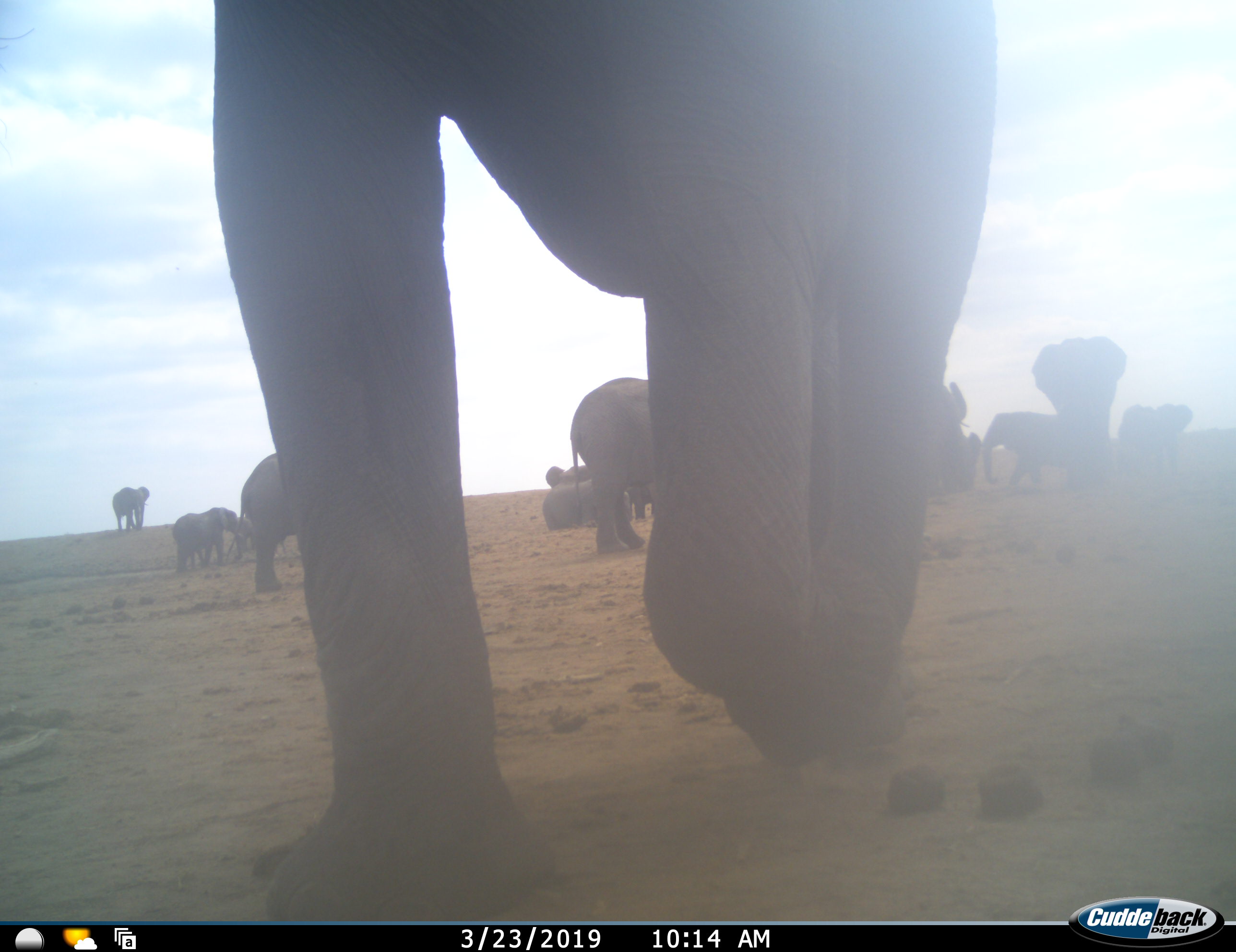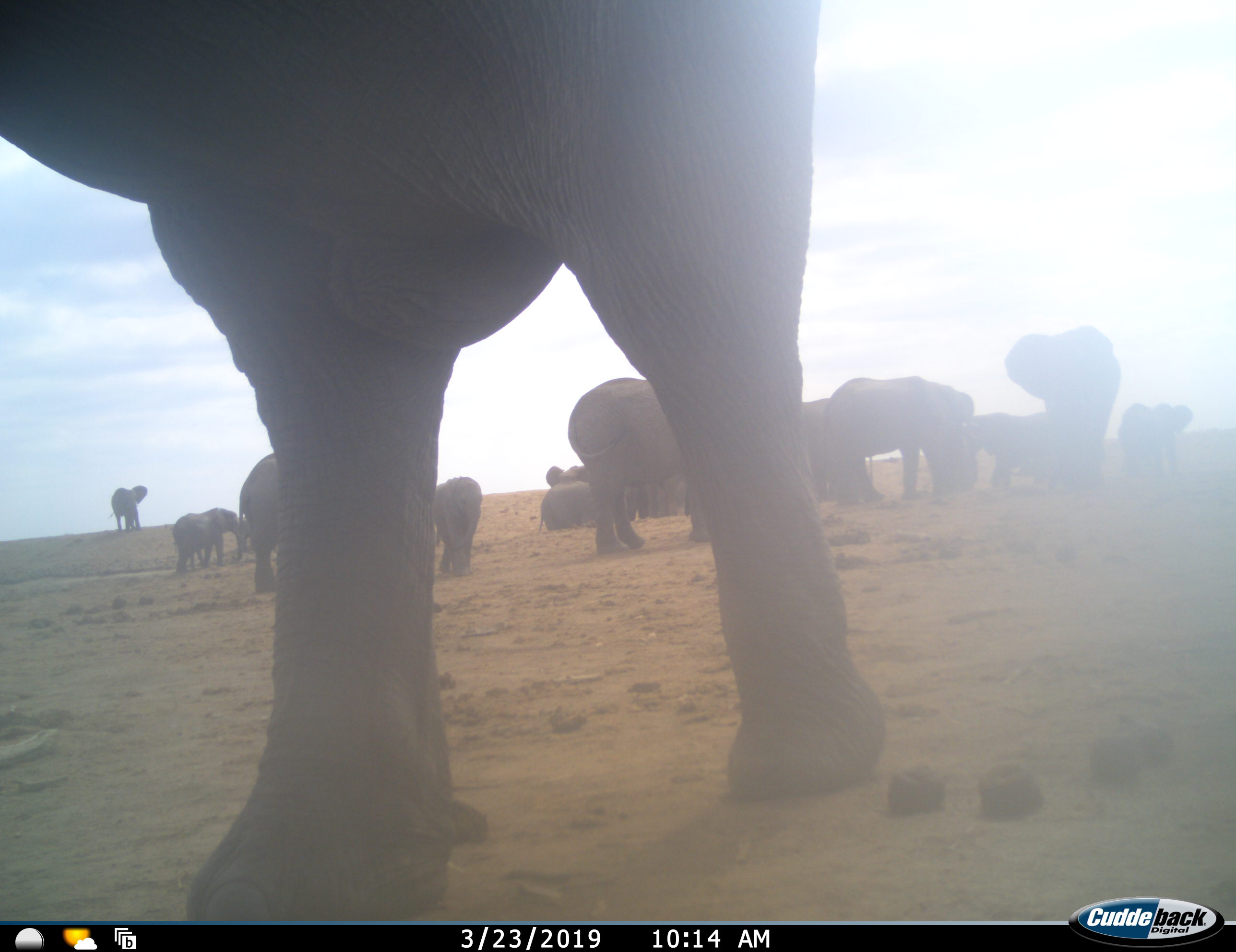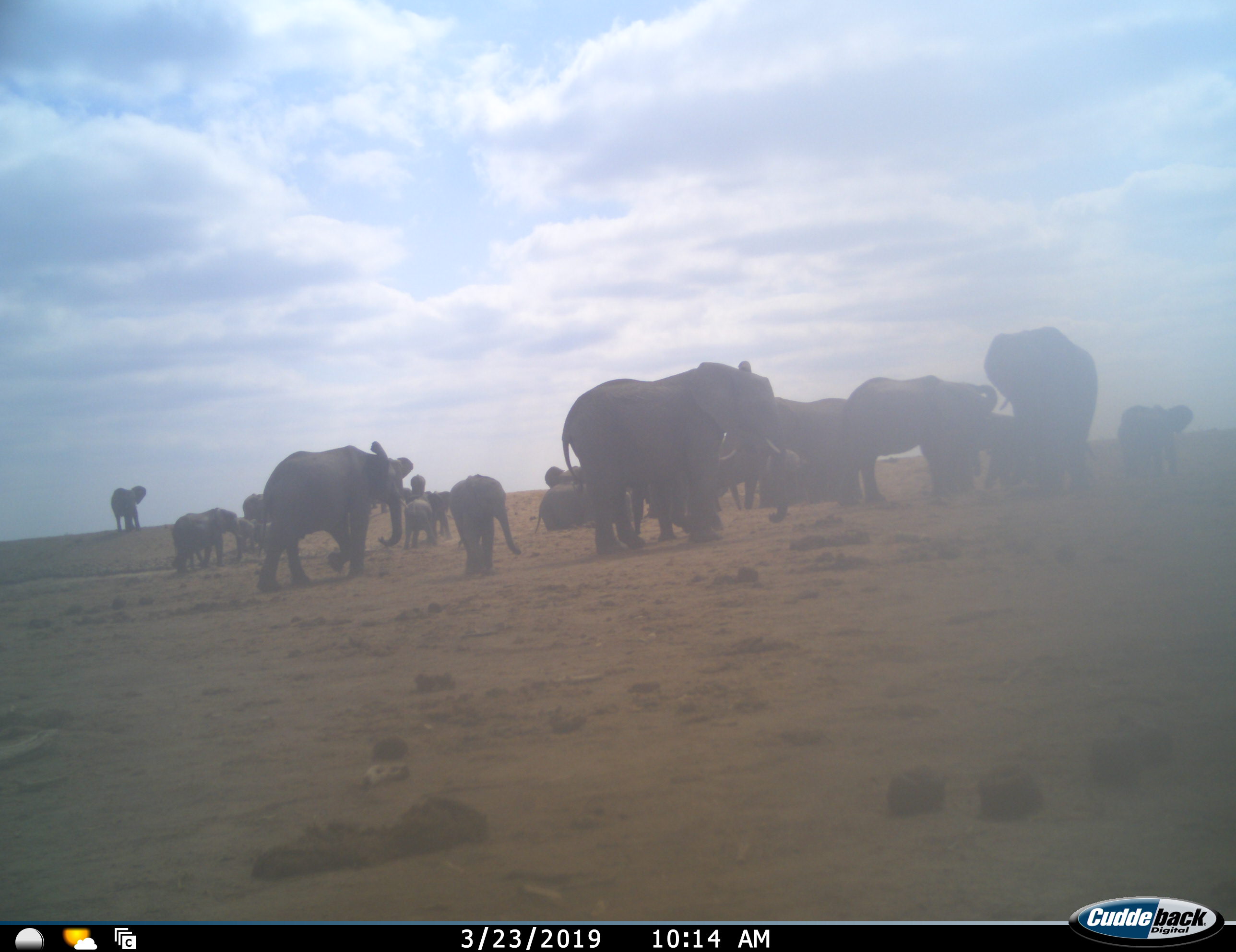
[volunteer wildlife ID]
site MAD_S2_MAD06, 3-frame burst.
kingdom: Animalia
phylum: Chordata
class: Mammalia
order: Proboscidea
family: Elephantidae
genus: Loxodonta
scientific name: Loxodonta africana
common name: african bush elephant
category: elephant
Elephant (african bush elephant) (Loxodonta africana), count 11-50. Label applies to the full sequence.